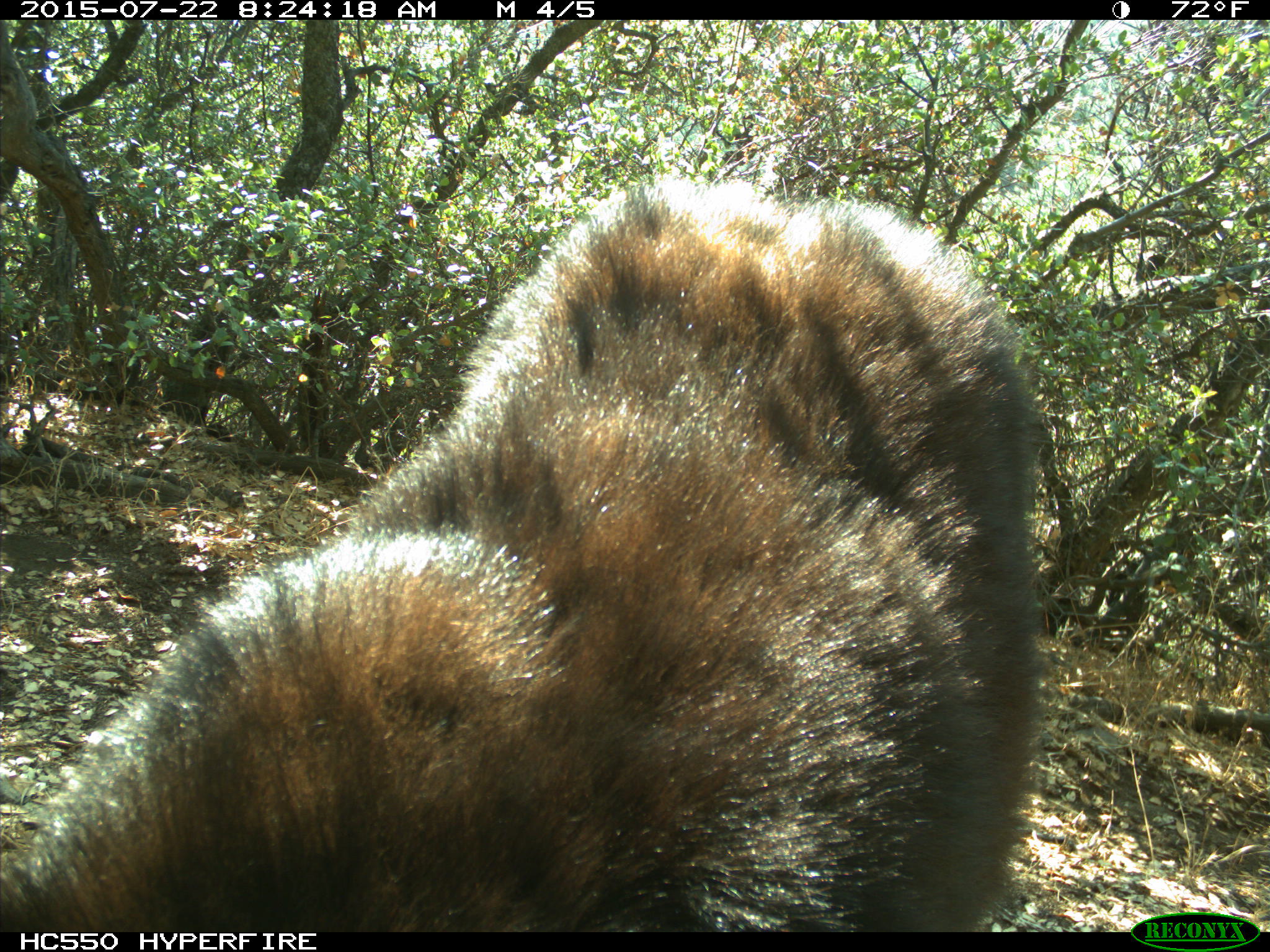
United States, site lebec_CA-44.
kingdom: Animalia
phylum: Chordata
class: Mammalia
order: Carnivora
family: Ursidae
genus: Ursus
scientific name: Ursus americanus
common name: american black bear